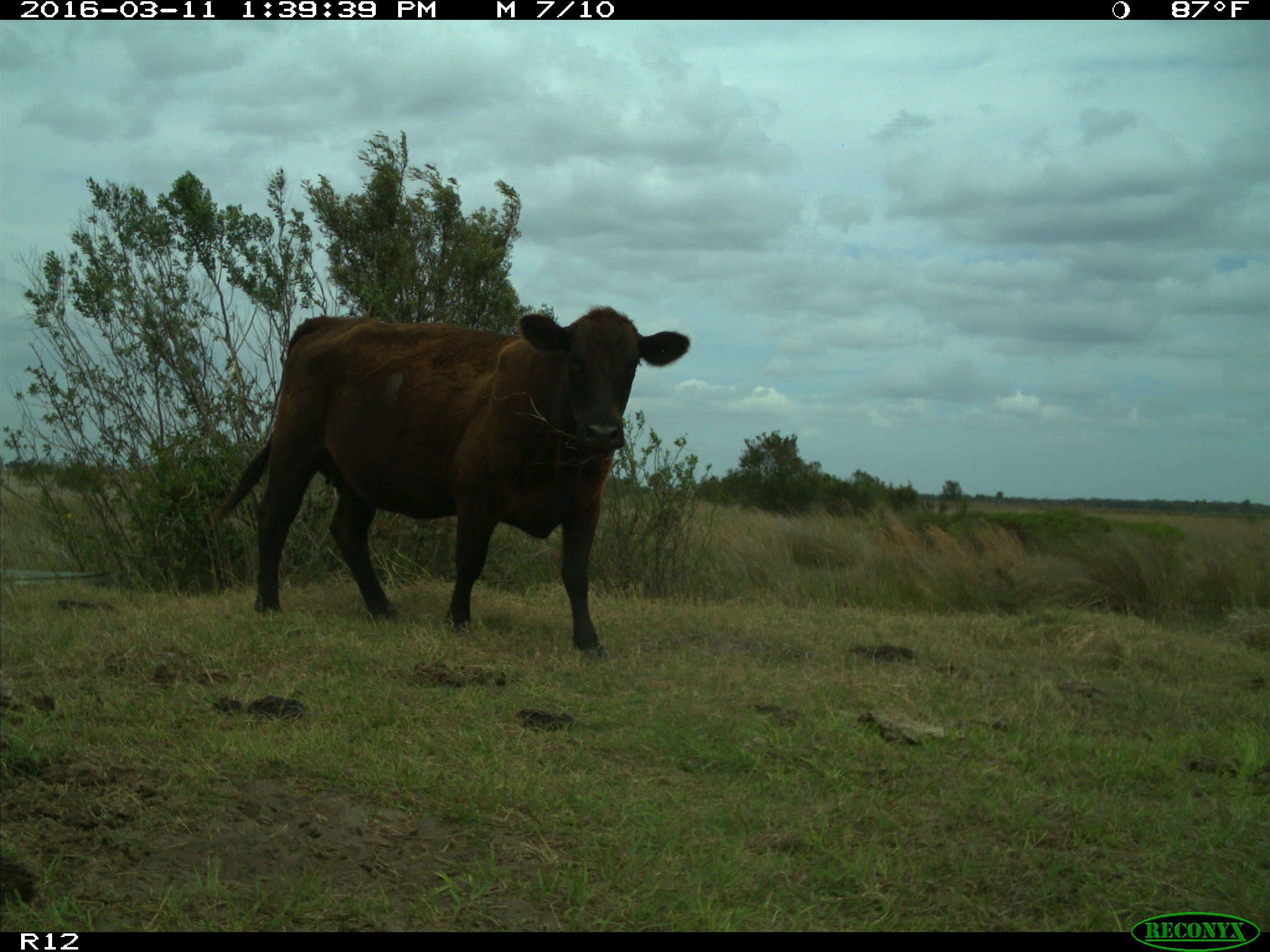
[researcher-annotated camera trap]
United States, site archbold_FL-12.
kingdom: Animalia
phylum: Chordata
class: Mammalia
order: Artiodactyla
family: Bovidae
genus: Bos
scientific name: Bos taurus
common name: domestic cow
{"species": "Bos taurus (domestic cow)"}